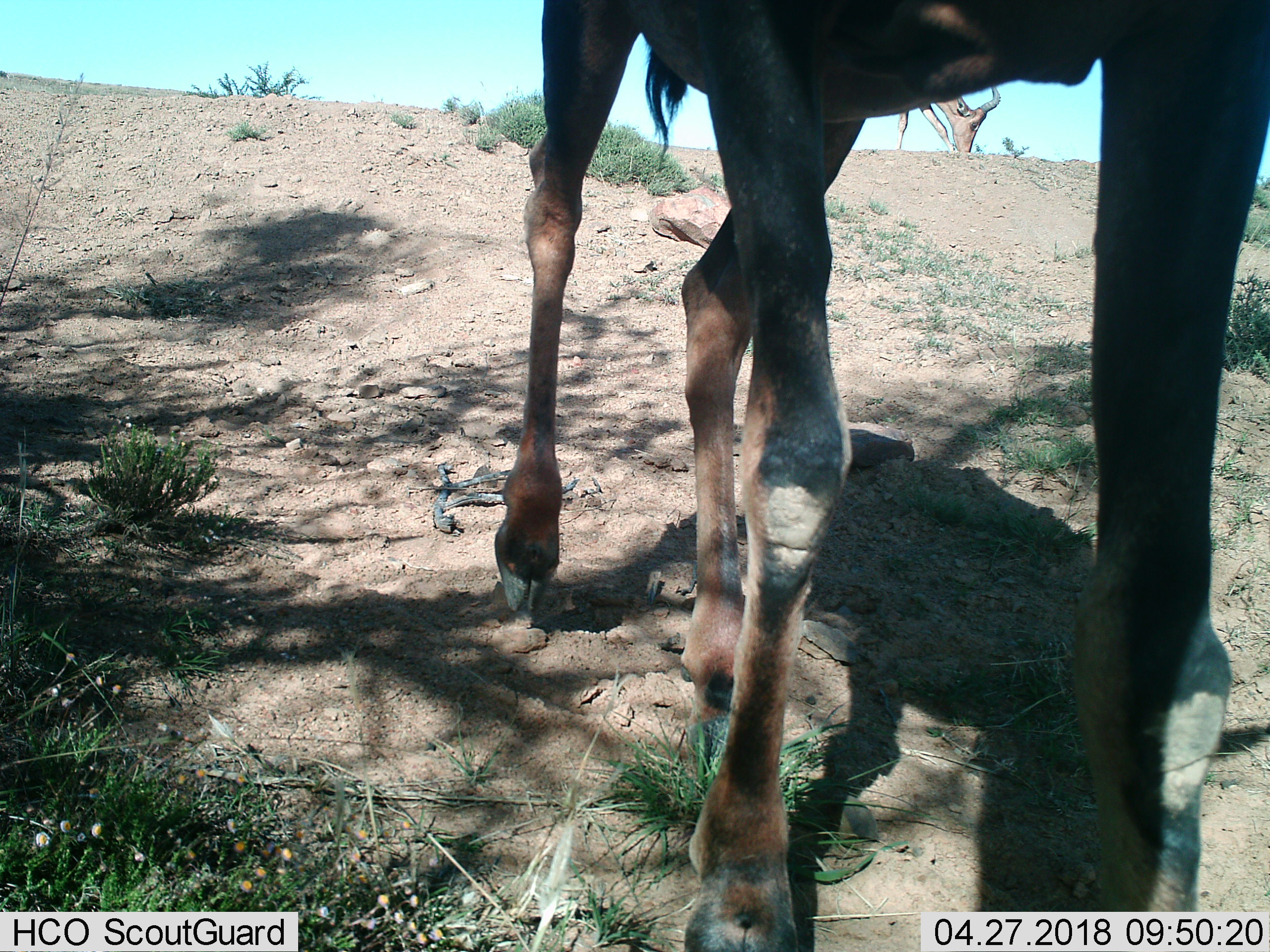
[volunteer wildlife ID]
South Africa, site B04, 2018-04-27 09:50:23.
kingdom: Animalia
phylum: Chordata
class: Mammalia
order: Artiodactyla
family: Bovidae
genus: Alcelaphus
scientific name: Alcelaphus buselaphus caama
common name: red hartebeest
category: hartebeestred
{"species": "hartebeestred (red hartebeest) (Alcelaphus buselaphus caama)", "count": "2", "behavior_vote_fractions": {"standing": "33%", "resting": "0%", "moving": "67%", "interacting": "11%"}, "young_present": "0%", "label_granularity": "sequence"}